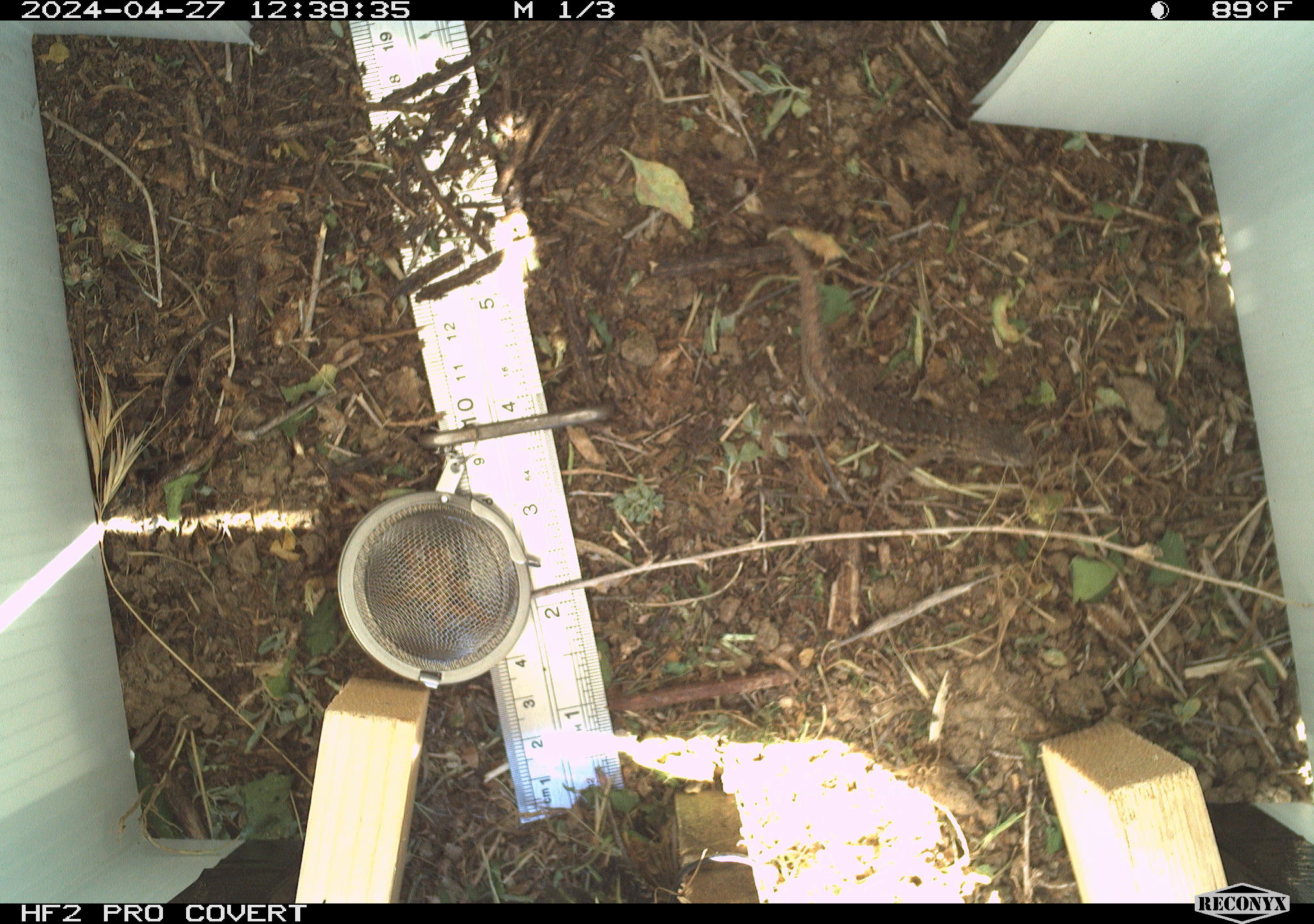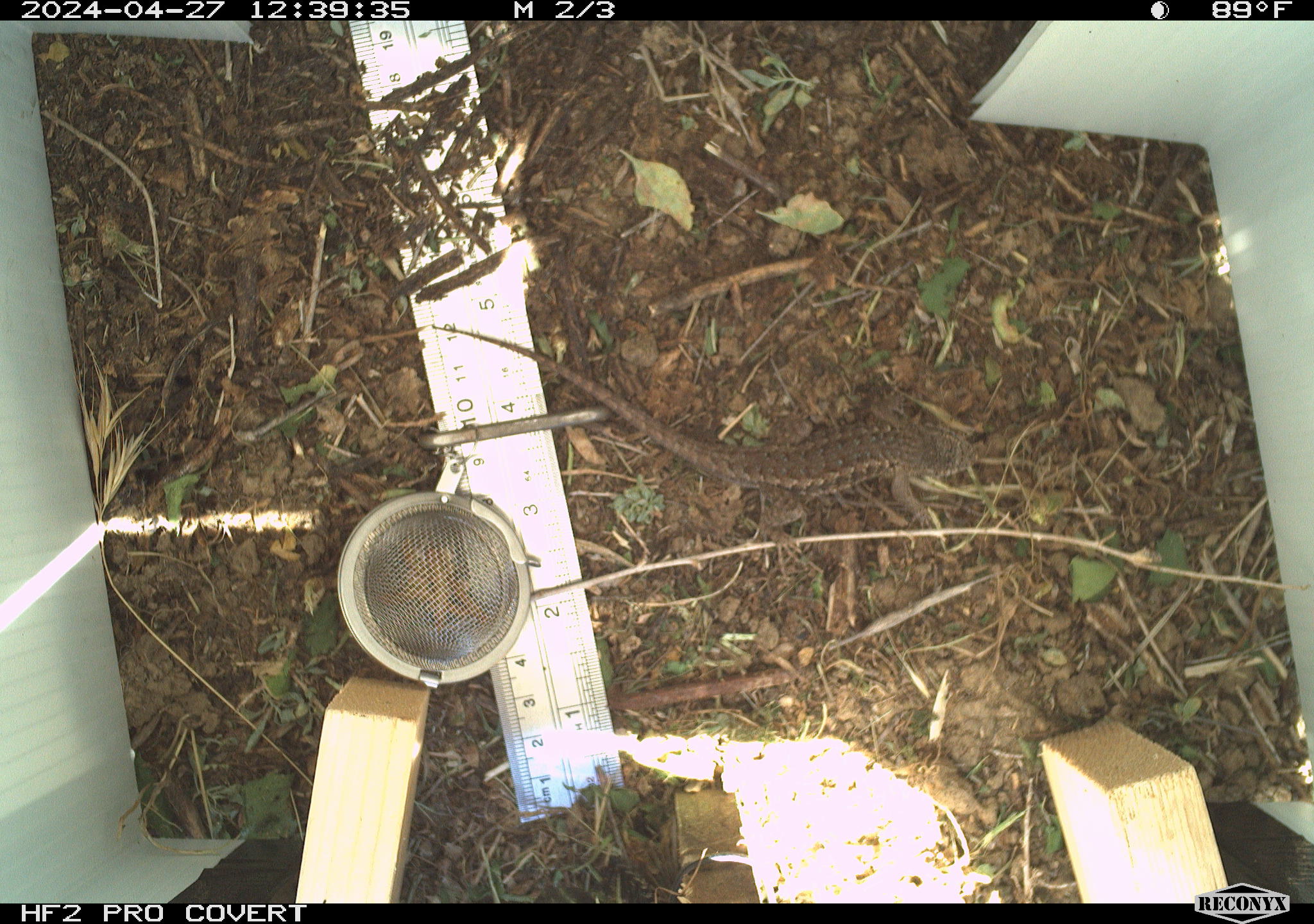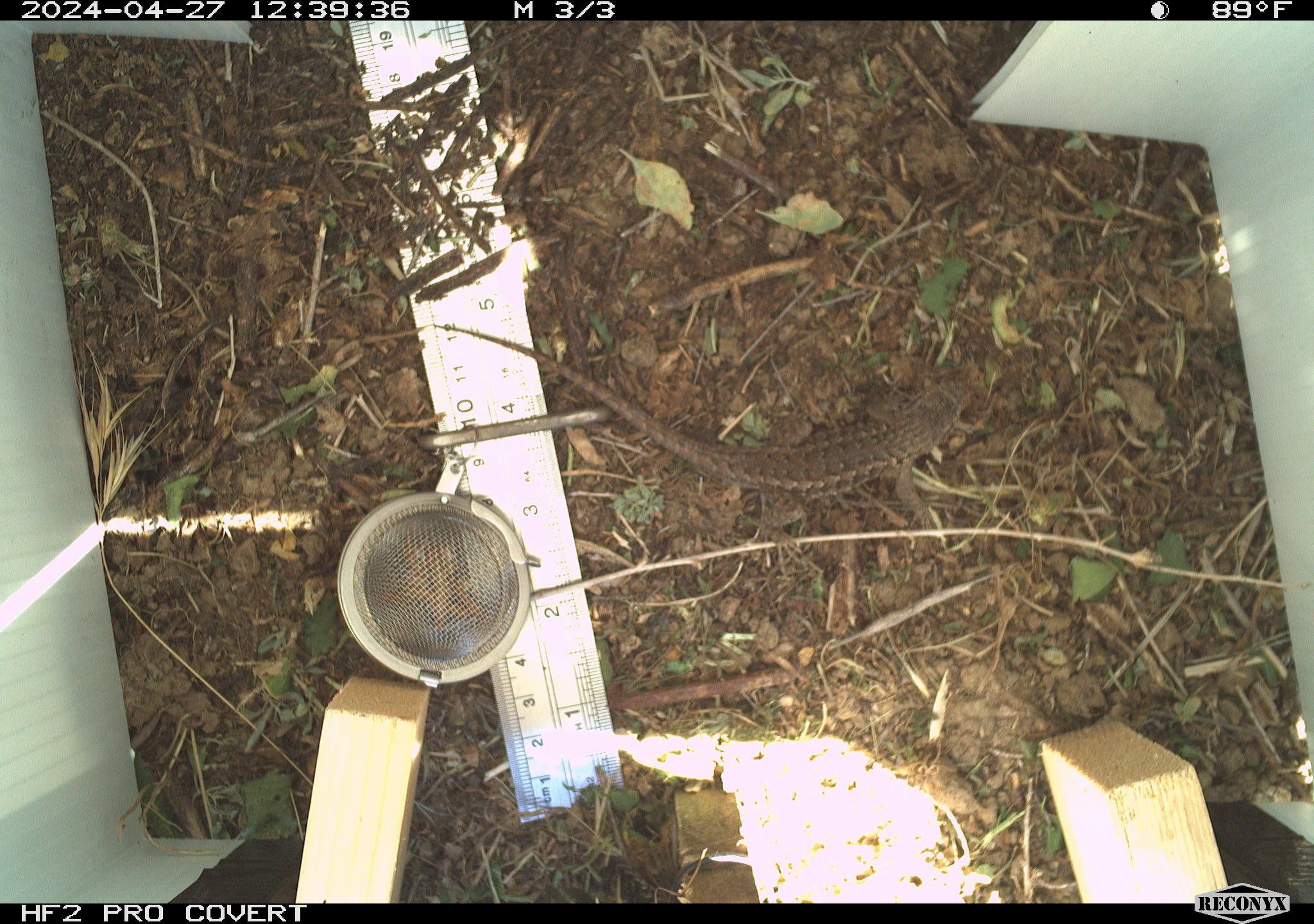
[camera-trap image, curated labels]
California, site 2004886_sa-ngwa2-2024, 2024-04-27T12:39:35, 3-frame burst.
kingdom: Animalia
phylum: Chordata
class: Reptilia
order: Squamata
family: Phrynosomatidae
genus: Sceloporus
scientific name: Sceloporus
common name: spiny lizards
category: sceloporus species